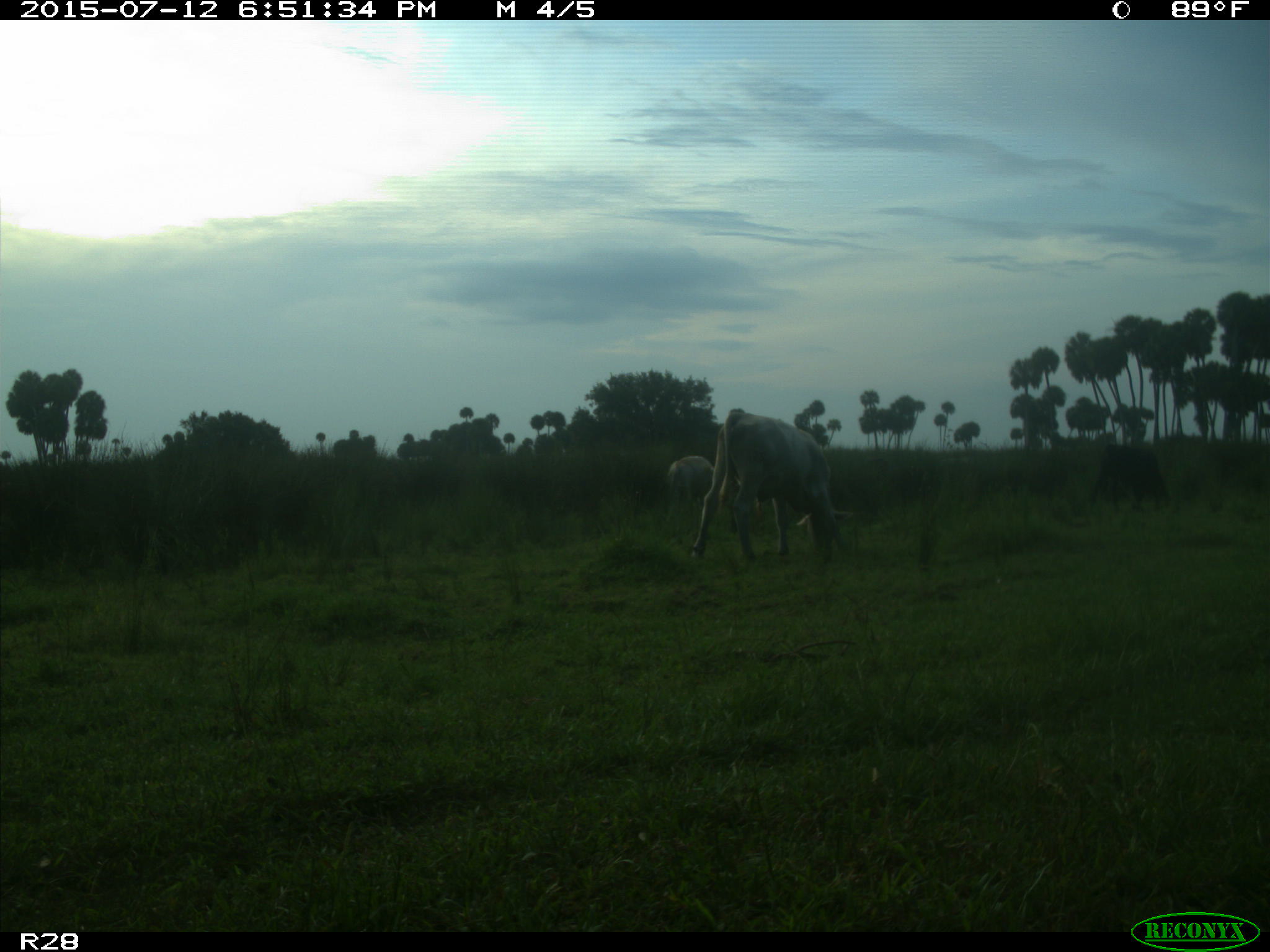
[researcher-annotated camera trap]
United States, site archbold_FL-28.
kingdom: Animalia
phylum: Chordata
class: Mammalia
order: Artiodactyla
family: Bovidae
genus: Bos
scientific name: Bos taurus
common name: domestic cow